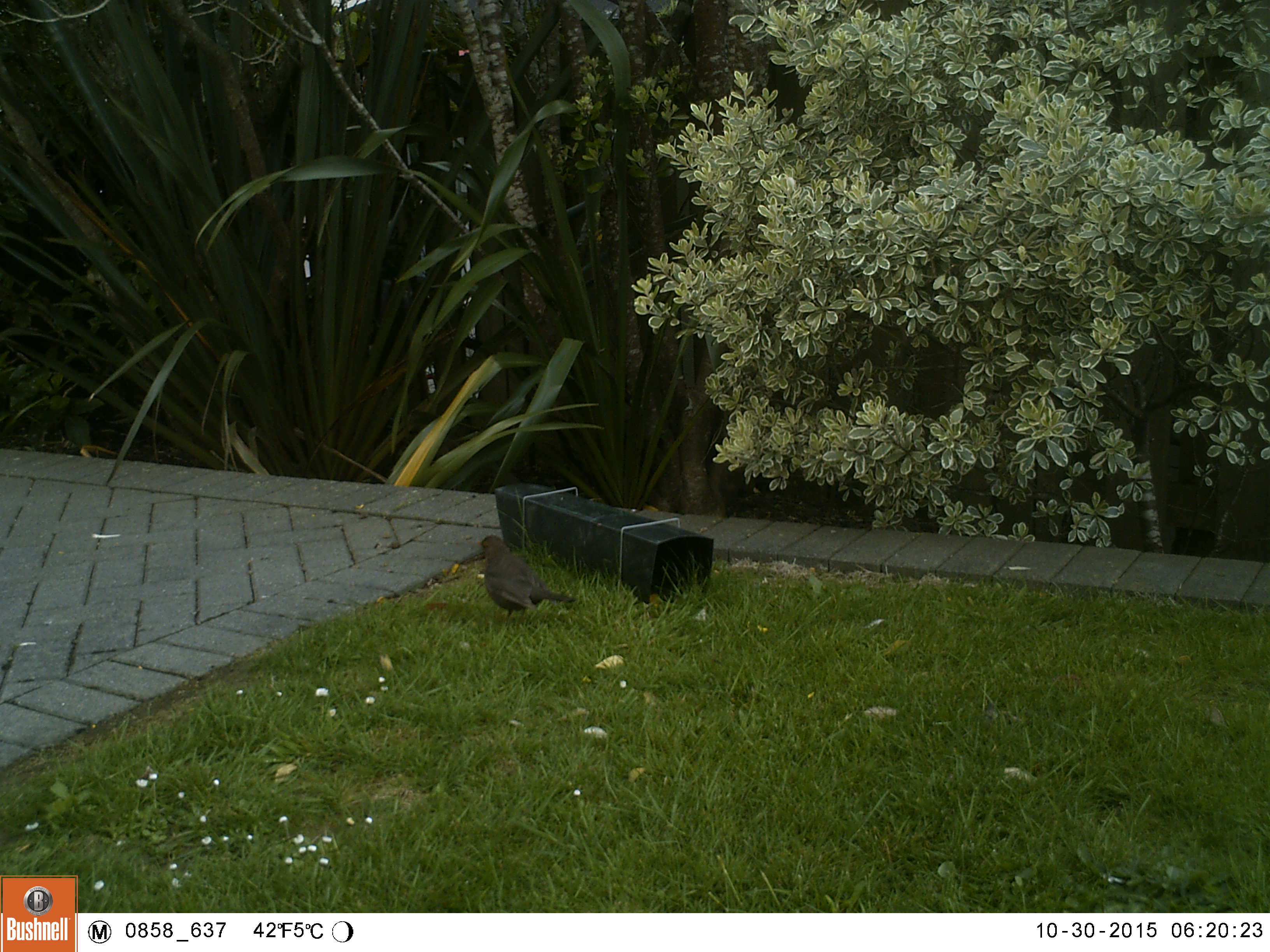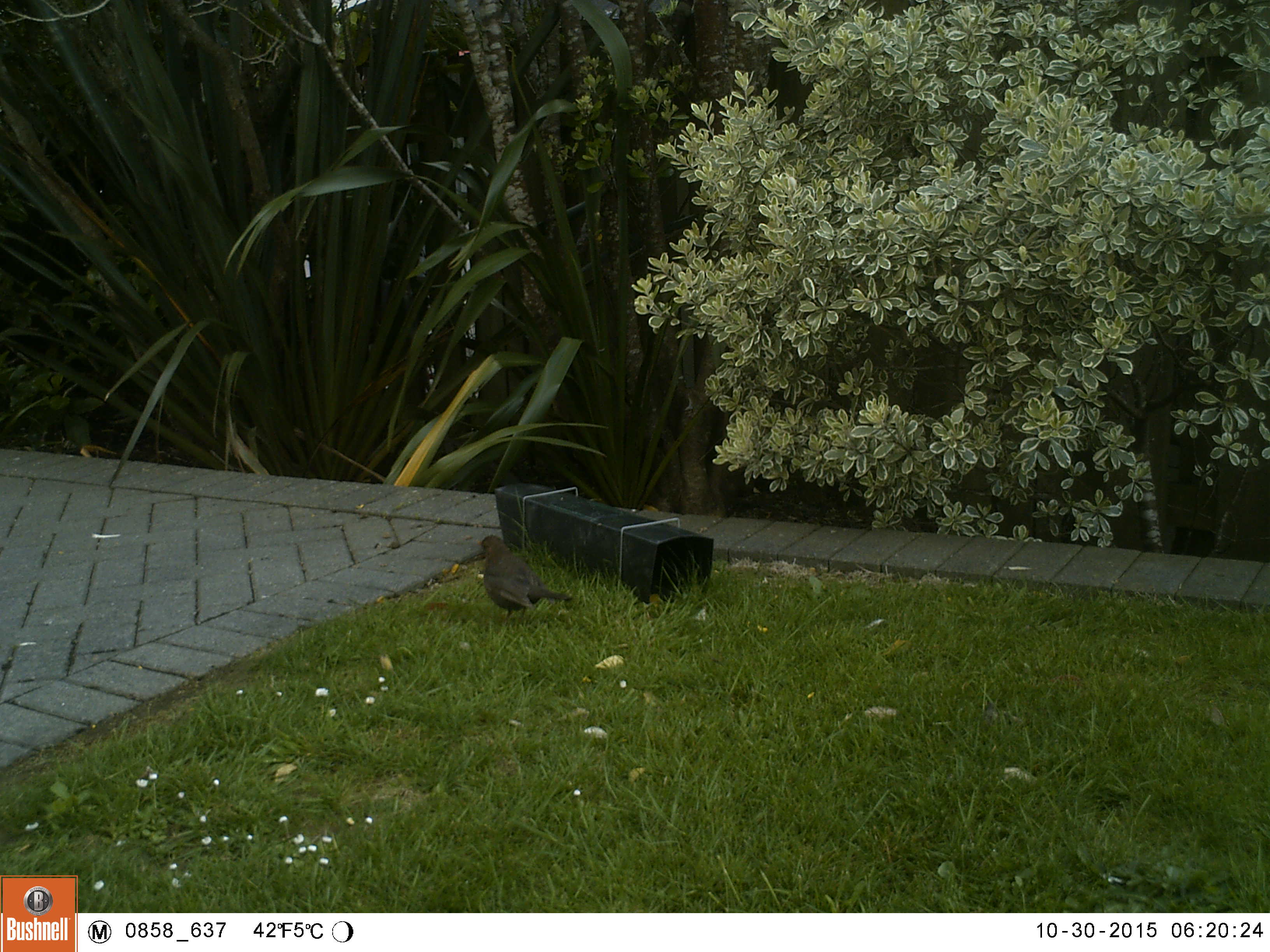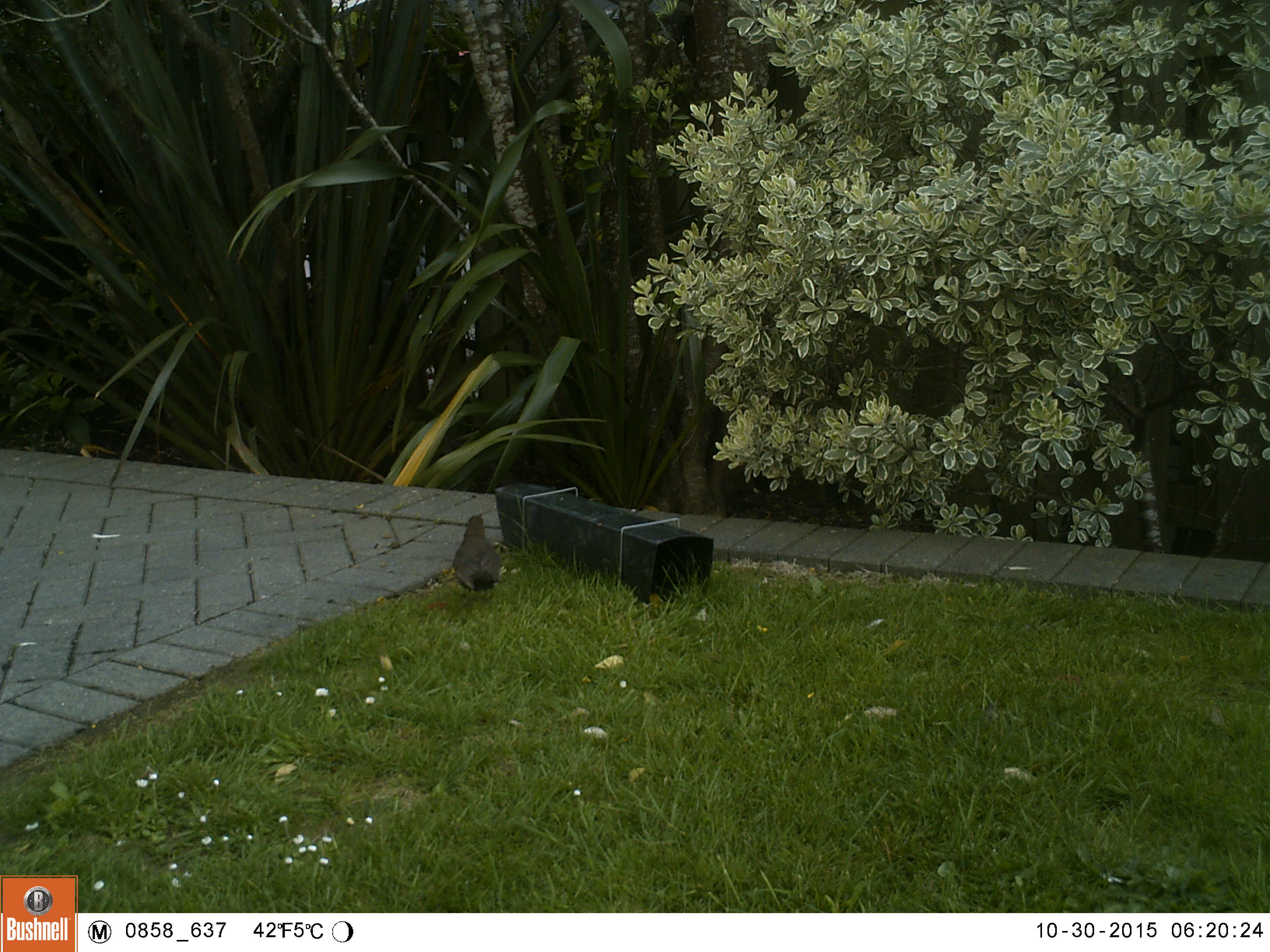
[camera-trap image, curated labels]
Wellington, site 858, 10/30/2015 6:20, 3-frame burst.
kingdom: Animalia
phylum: Chordata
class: Aves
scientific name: Aves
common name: bird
Bird (Aves).